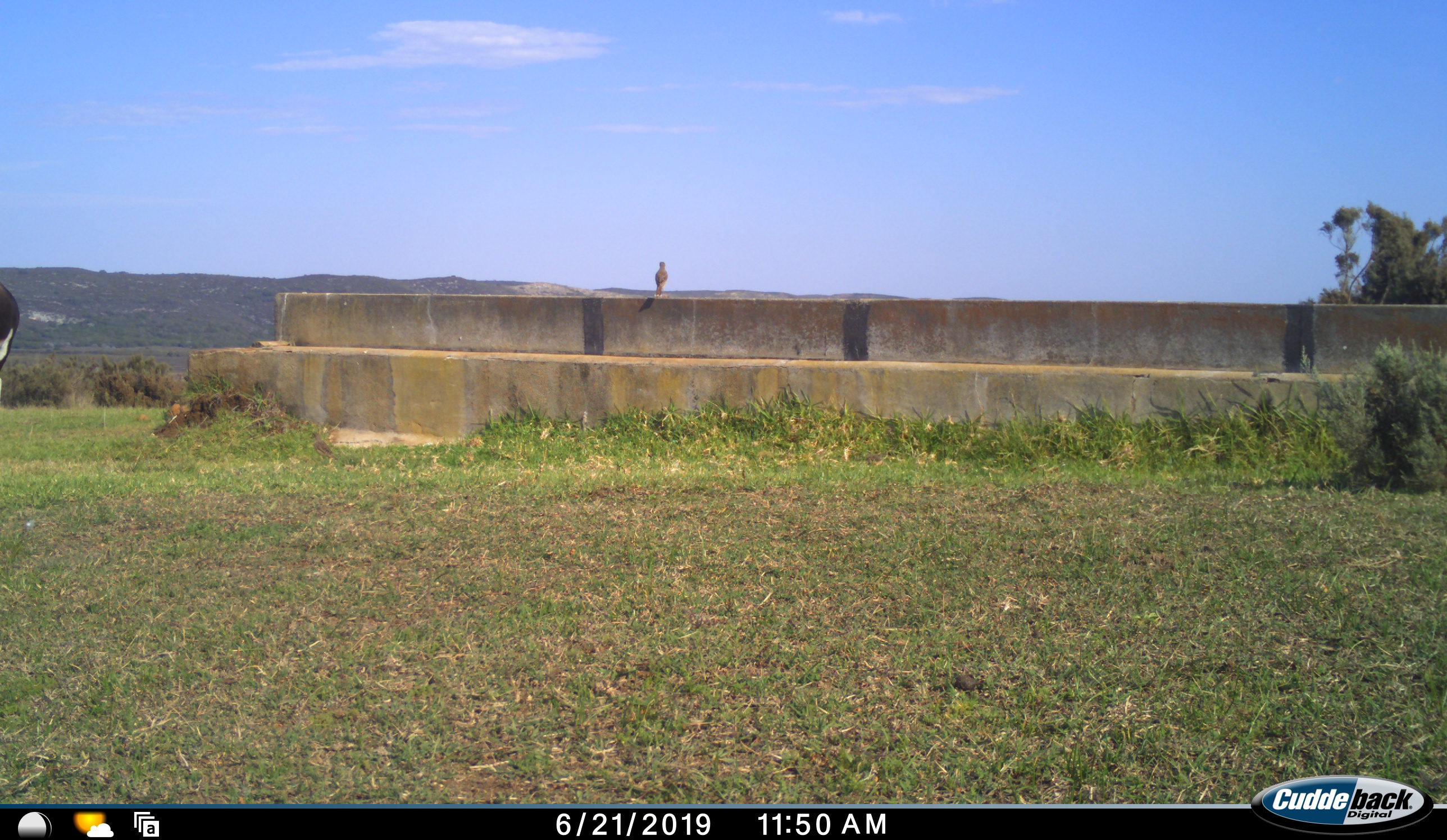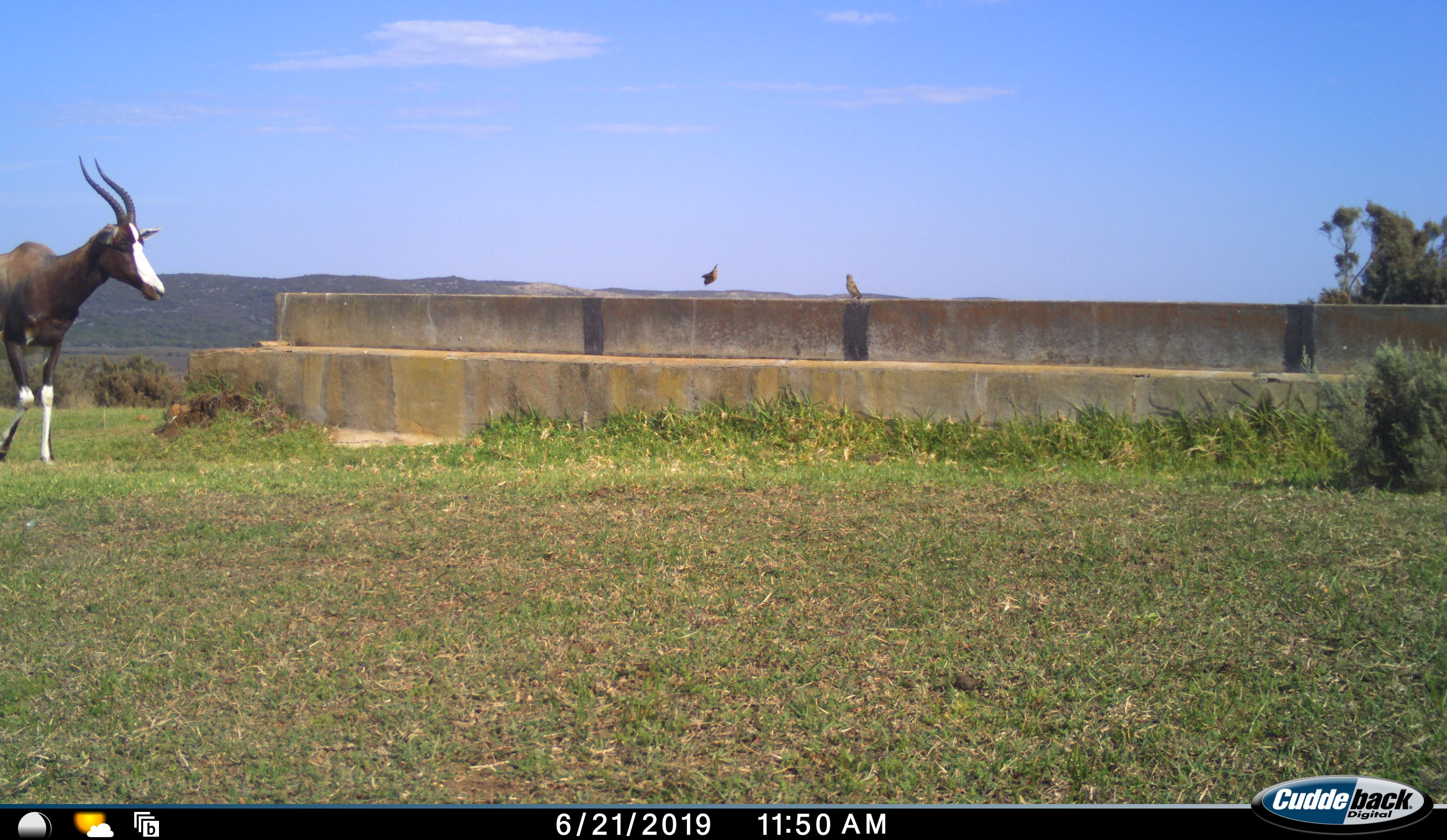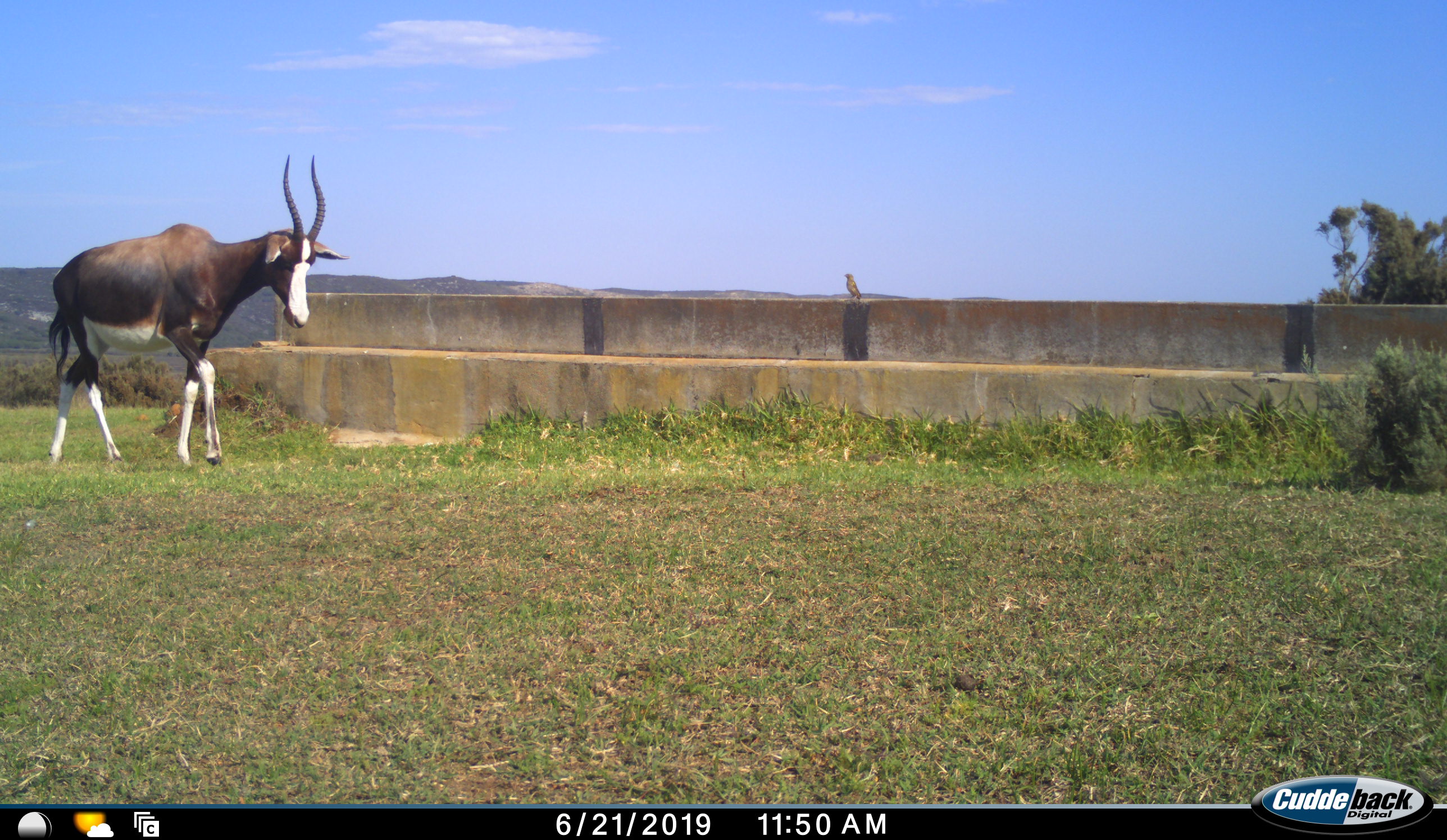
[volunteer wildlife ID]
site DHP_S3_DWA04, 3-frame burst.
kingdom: Animalia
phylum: Chordata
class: Aves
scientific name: Aves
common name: bird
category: birdother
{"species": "birdother (bird) (Aves)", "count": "2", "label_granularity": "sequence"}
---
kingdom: Animalia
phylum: Chordata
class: Mammalia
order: Artiodactyla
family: Bovidae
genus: Damaliscus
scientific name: Damaliscus pygargus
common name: bontebok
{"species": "bontebok (Damaliscus pygargus)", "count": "1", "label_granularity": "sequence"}